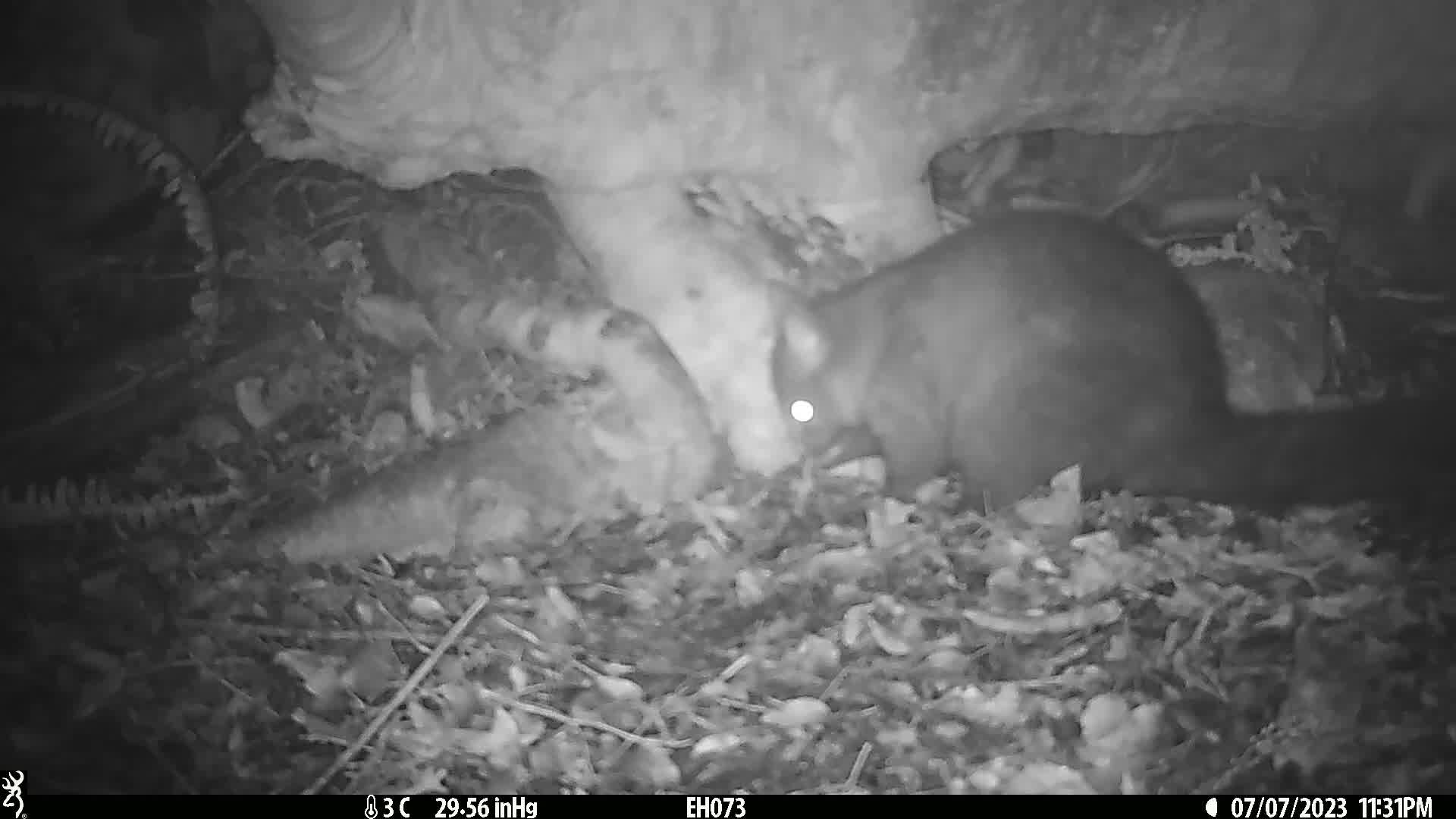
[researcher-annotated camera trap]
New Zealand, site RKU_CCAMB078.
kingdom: Animalia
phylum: Chordata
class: Mammalia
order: Diprotodontia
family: Phalangeridae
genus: Trichosurus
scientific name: Trichosurus vulpecula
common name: common brushtail possum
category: possum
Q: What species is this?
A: Possum (common brushtail possum) (Trichosurus vulpecula).